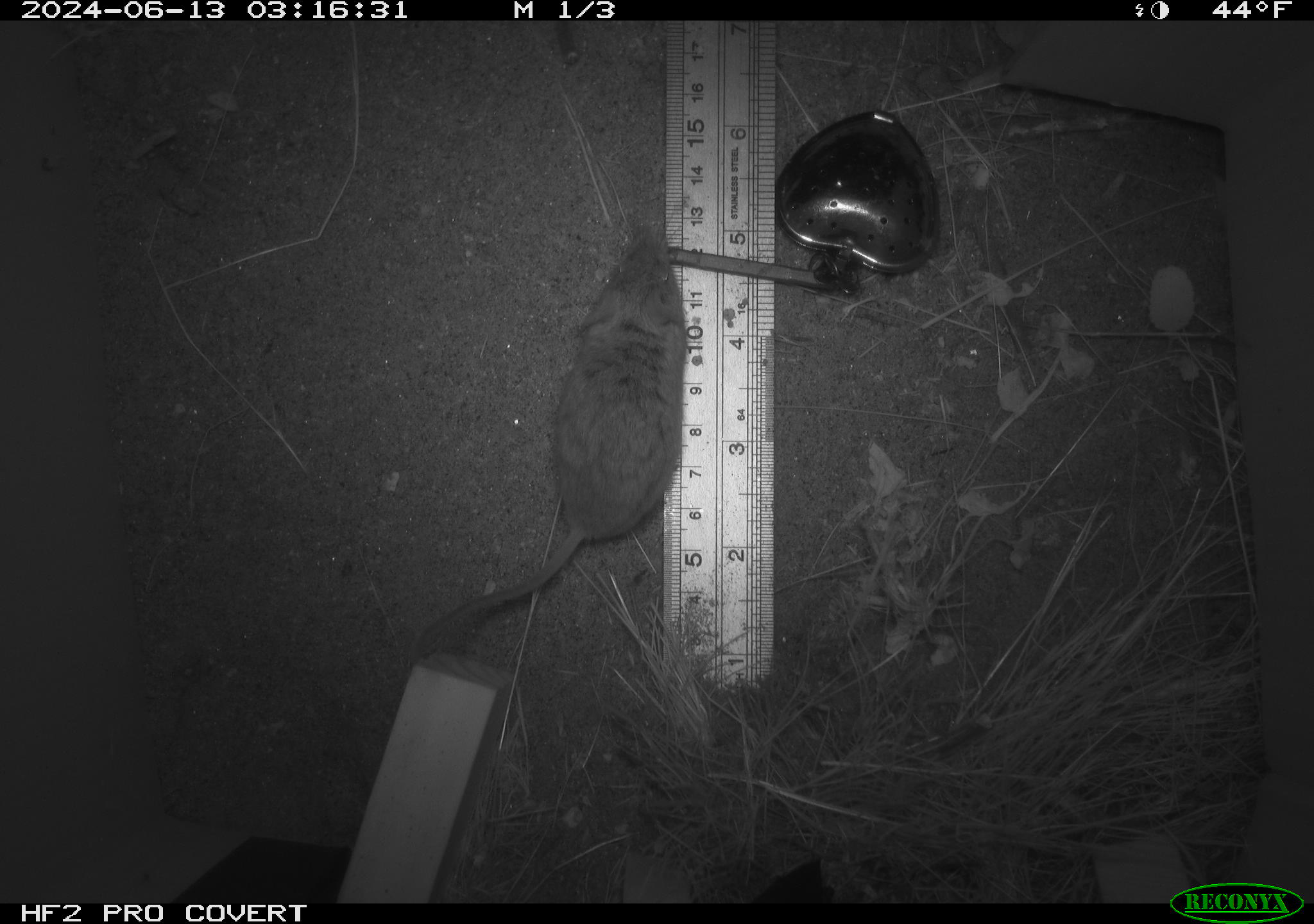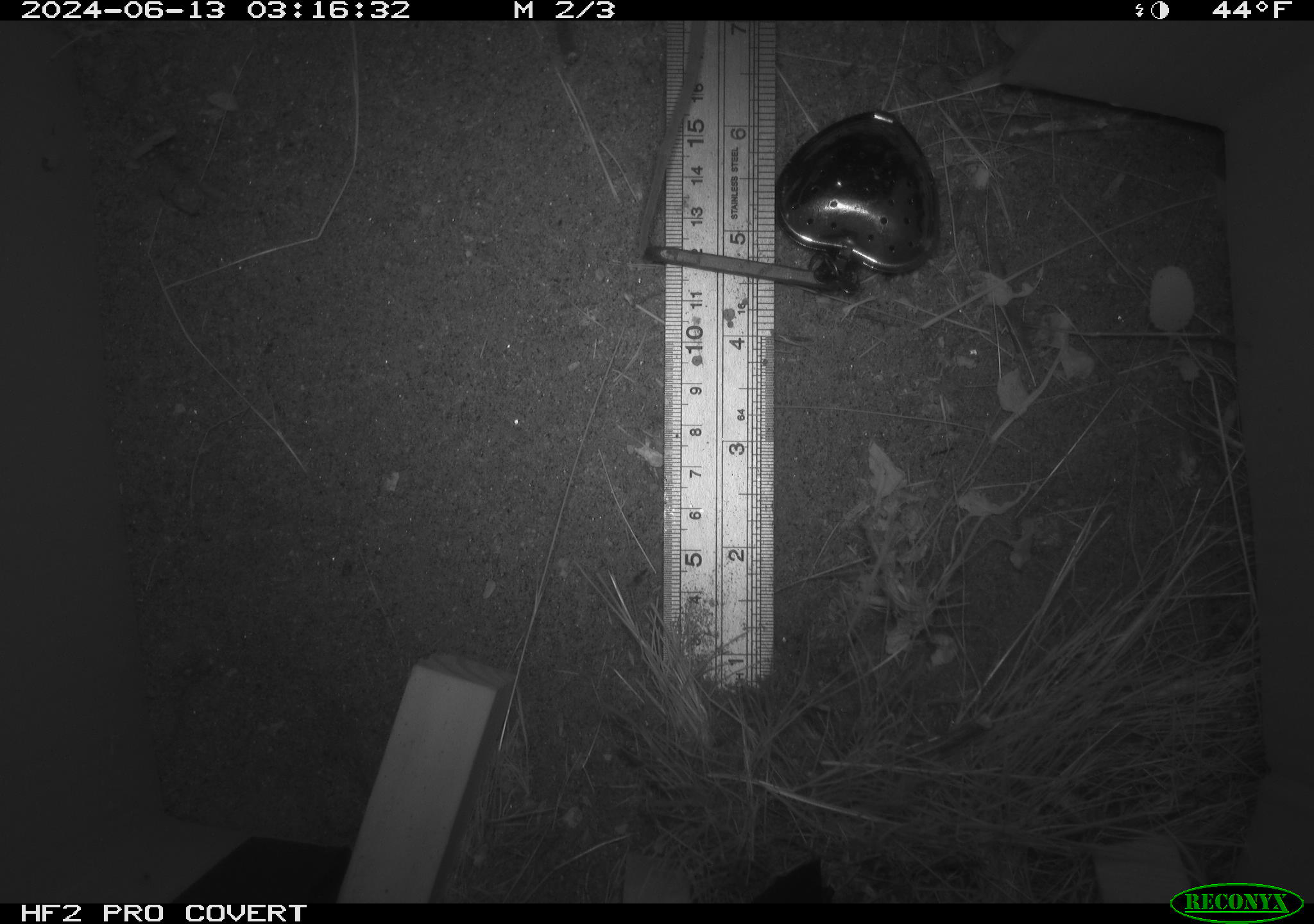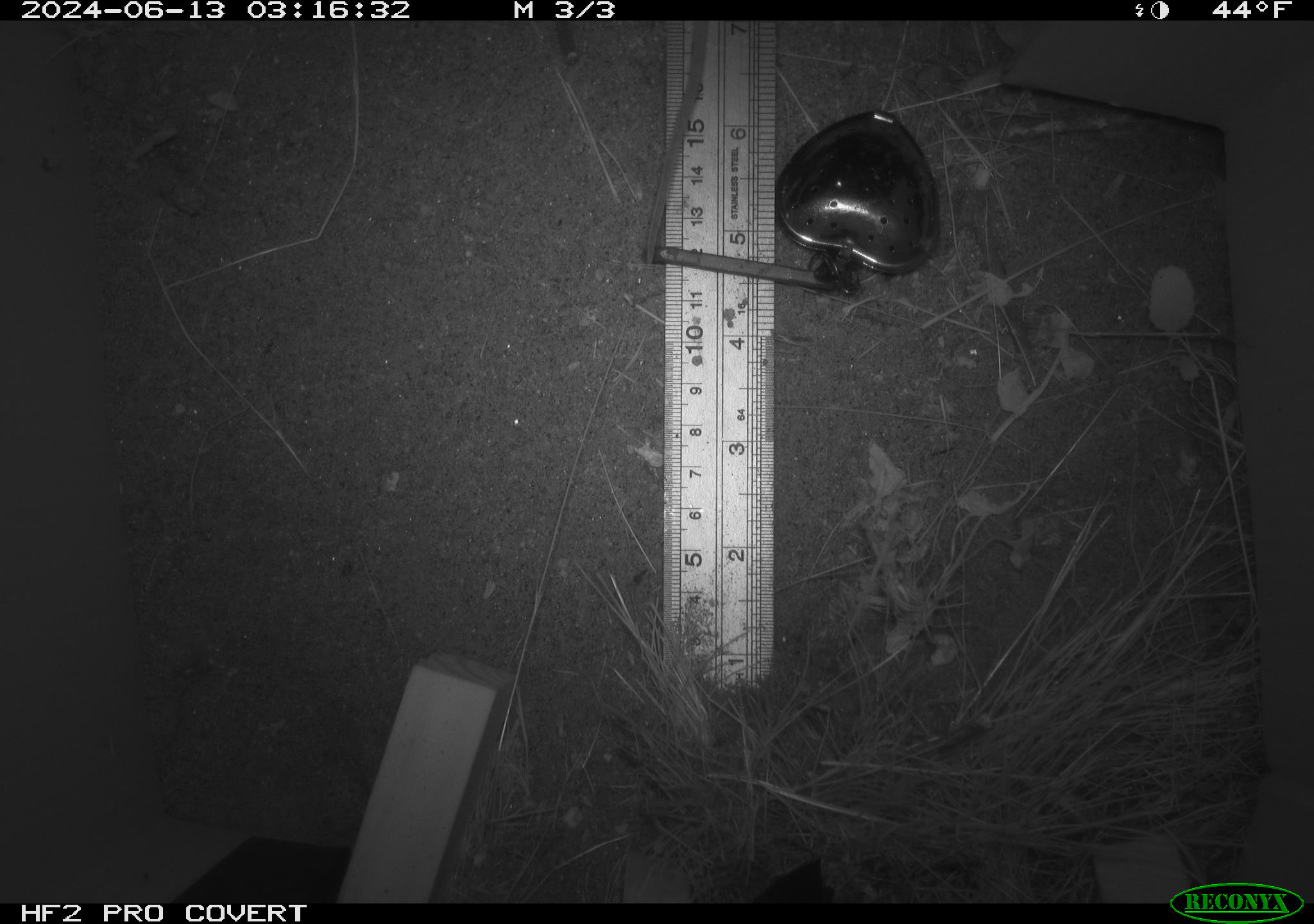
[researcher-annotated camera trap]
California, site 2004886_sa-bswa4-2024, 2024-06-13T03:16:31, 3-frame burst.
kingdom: Animalia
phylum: Chordata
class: Mammalia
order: Rodentia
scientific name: Rodentia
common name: rodent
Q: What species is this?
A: Rodent (Rodentia).